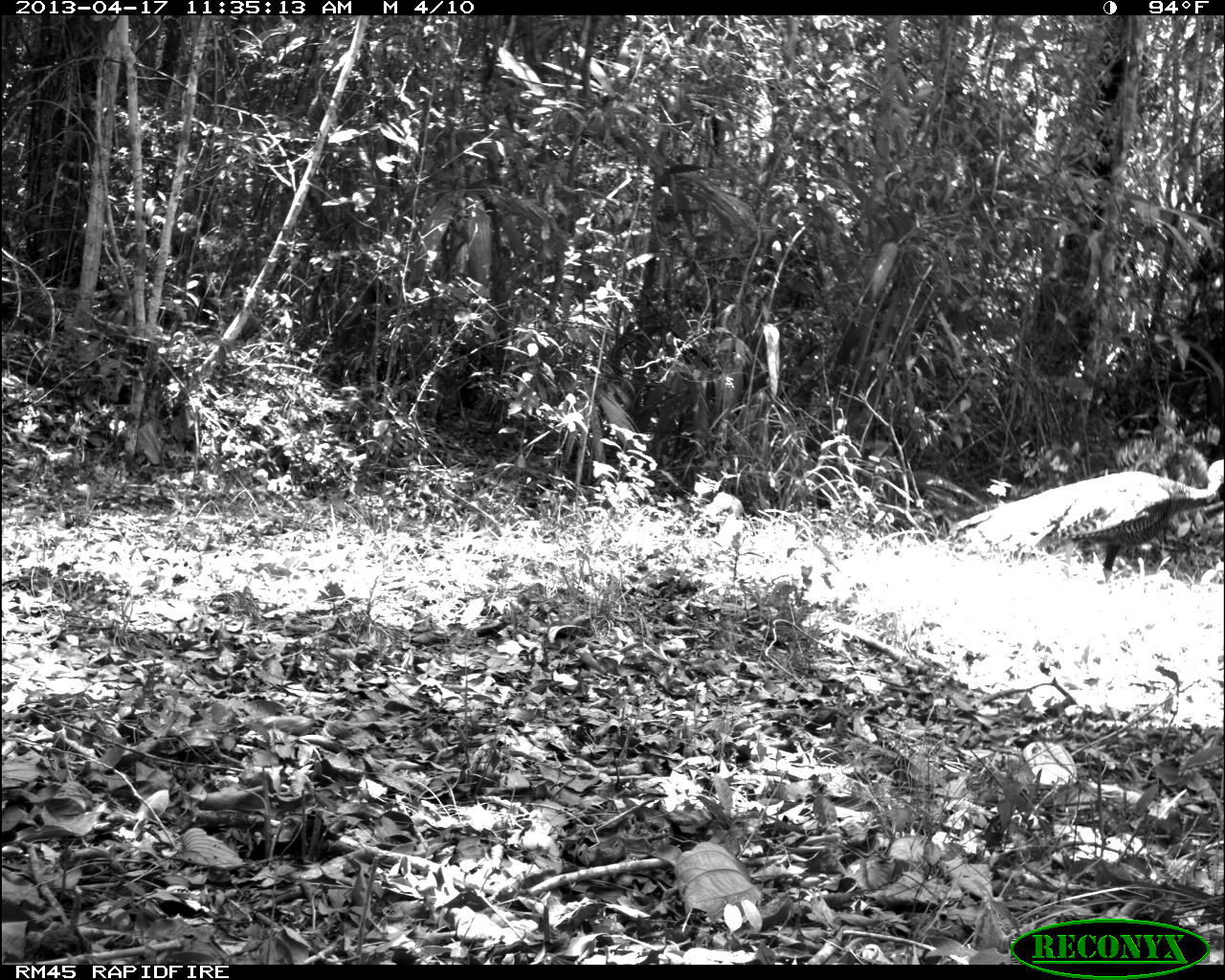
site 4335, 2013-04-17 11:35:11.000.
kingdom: Animalia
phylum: Chordata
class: Aves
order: Galliformes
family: Phasianidae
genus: Meleagris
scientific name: Meleagris ocellata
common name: ocellated turkey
Meleagris ocellata (ocellated turkey), count 1, sex male.